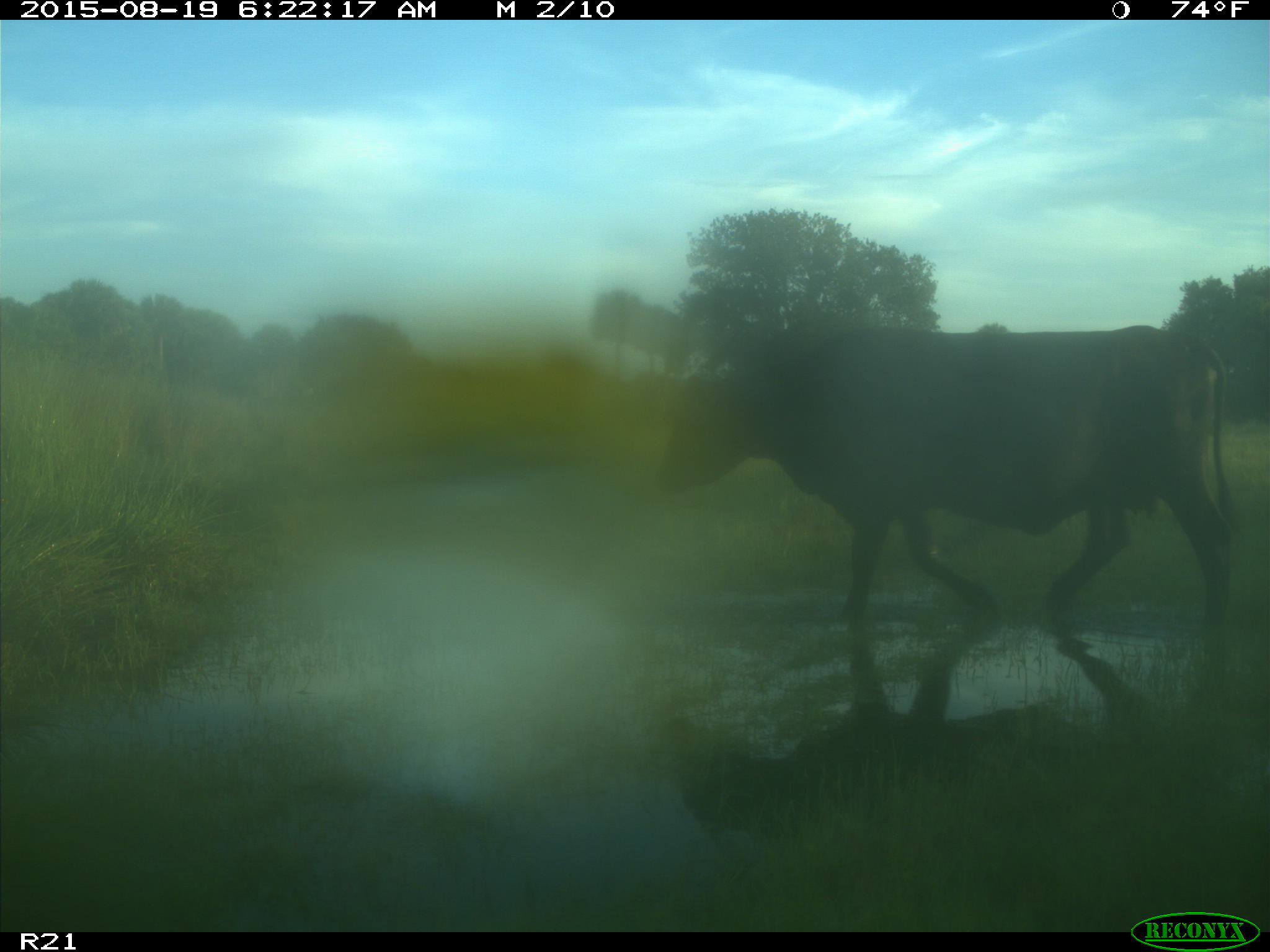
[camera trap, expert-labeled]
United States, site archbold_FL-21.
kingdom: Animalia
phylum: Chordata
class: Mammalia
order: Artiodactyla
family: Bovidae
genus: Bos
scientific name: Bos taurus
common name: domestic cow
Bos taurus (domestic cow).